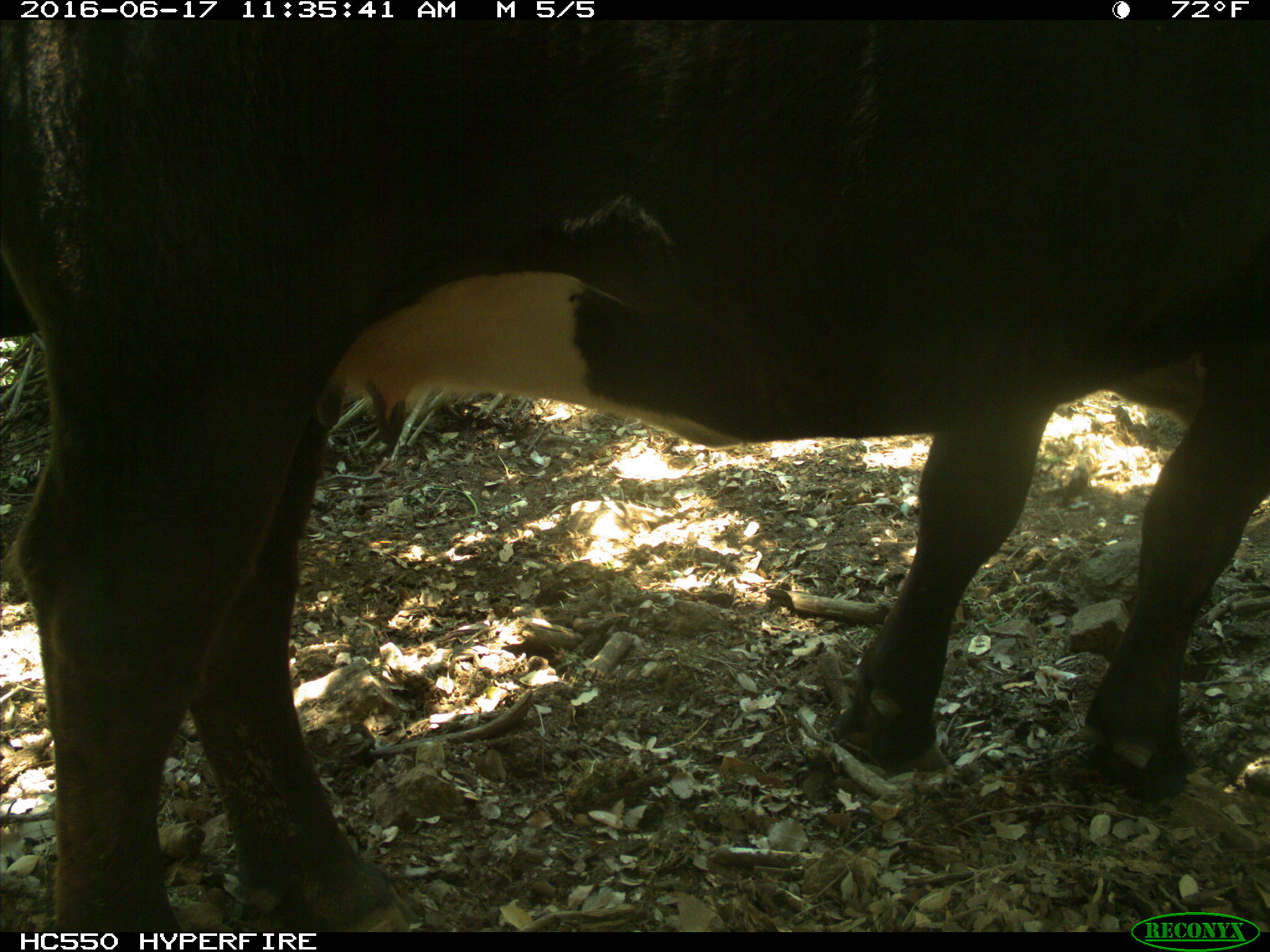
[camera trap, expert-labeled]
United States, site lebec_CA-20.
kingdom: Animalia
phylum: Chordata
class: Mammalia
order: Artiodactyla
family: Bovidae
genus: Bos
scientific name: Bos taurus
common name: domestic cow